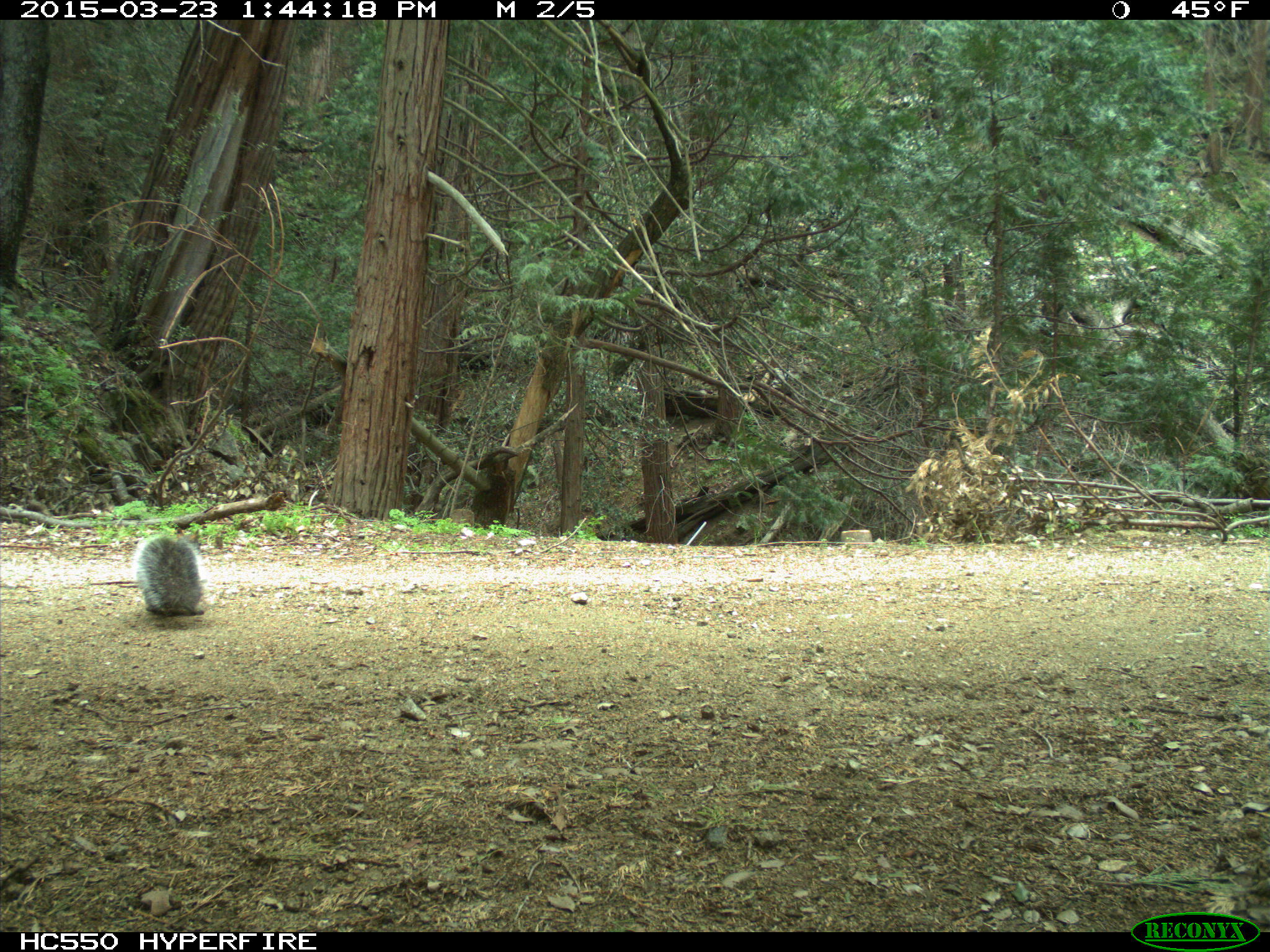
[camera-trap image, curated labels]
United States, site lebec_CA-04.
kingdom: Animalia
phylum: Chordata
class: Mammalia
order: Rodentia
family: Sciuridae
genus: Sciurus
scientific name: Sciurus carolinensis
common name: eastern gray squirrel